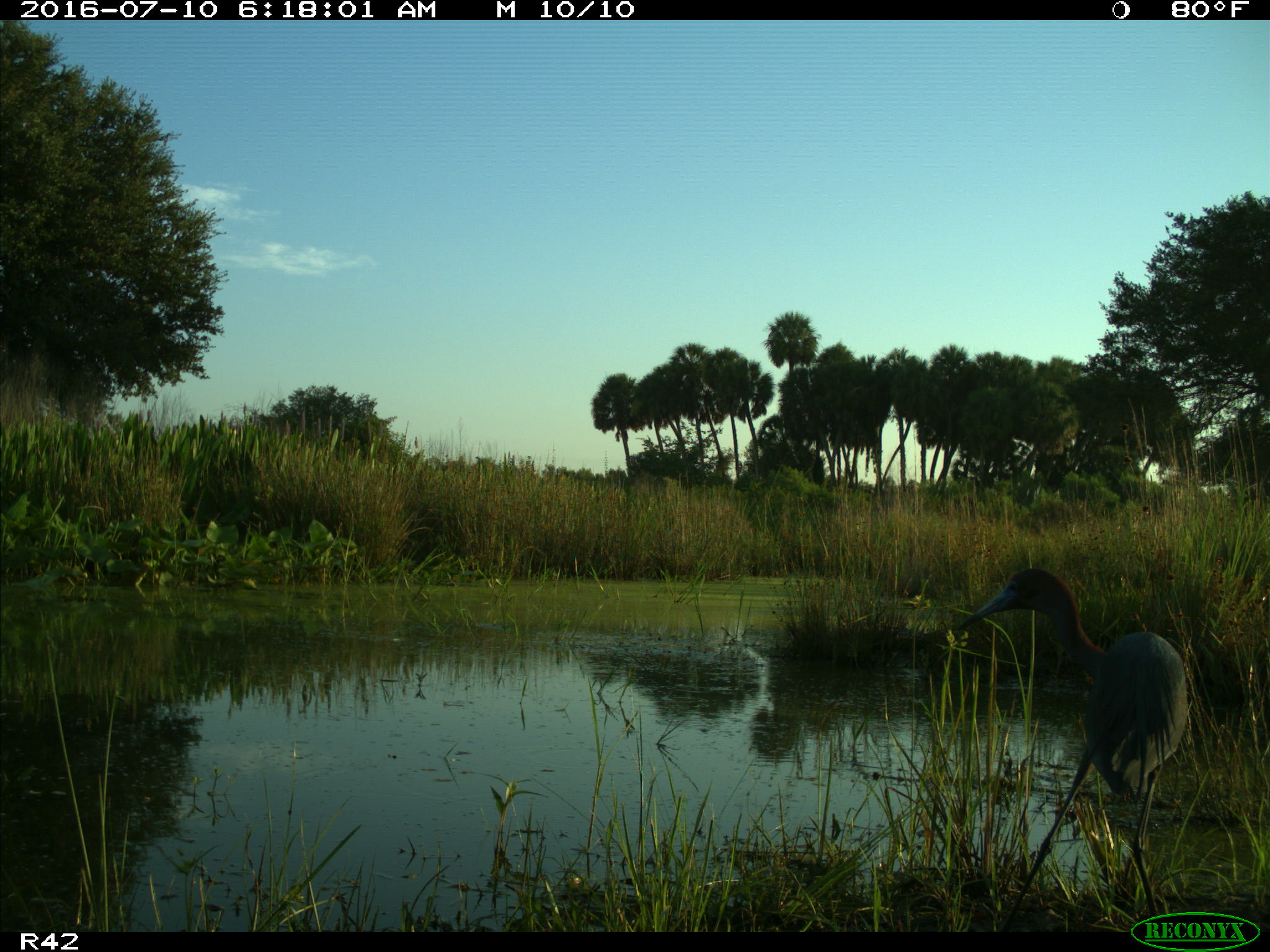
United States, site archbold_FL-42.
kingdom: Animalia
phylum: Chordata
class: Aves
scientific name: Aves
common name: birds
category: unidentified bird